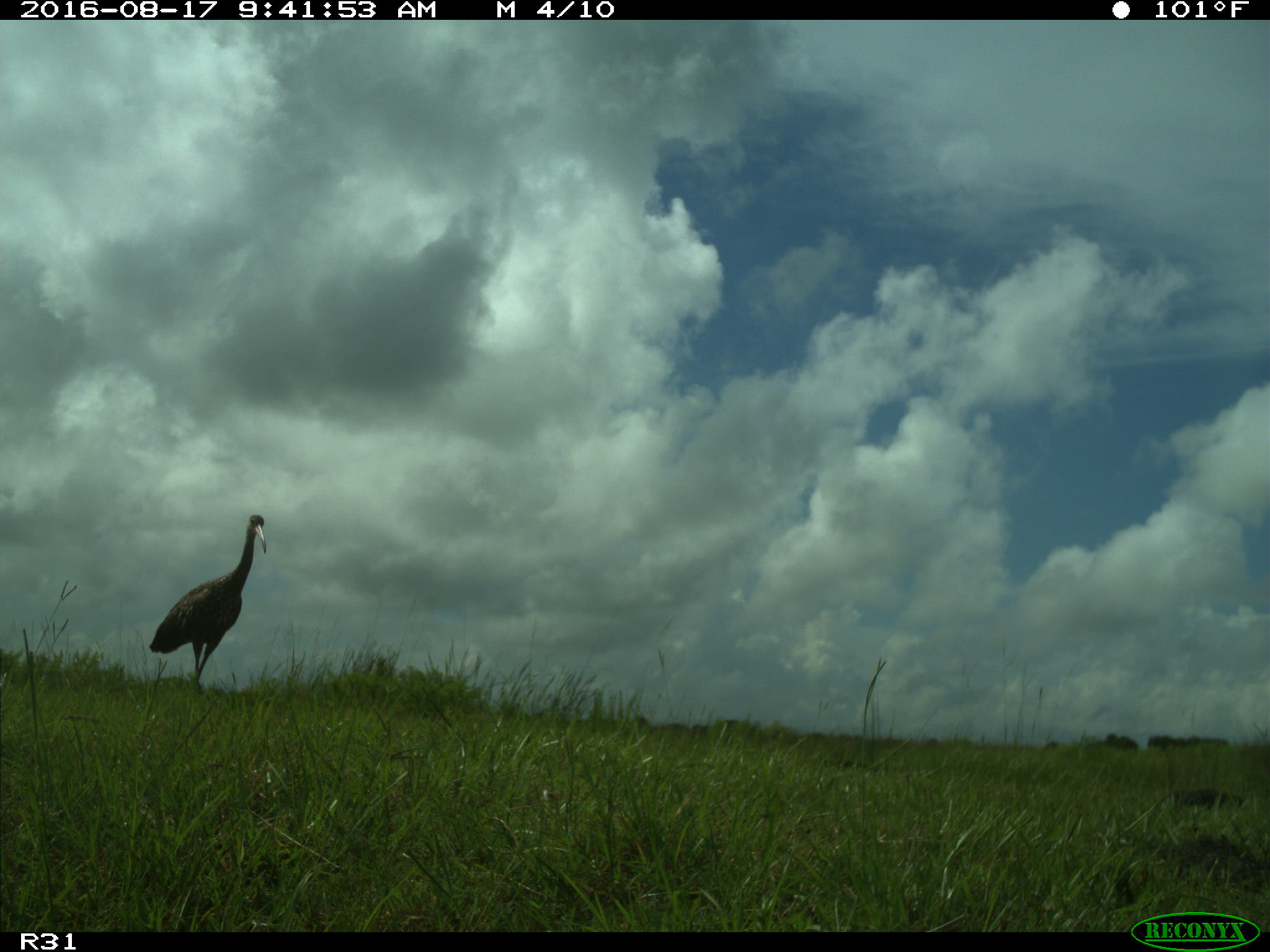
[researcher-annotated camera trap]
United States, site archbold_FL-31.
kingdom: Animalia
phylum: Chordata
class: Aves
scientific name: Aves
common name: birds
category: unidentified bird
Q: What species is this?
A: Unidentified bird (birds) (Aves).